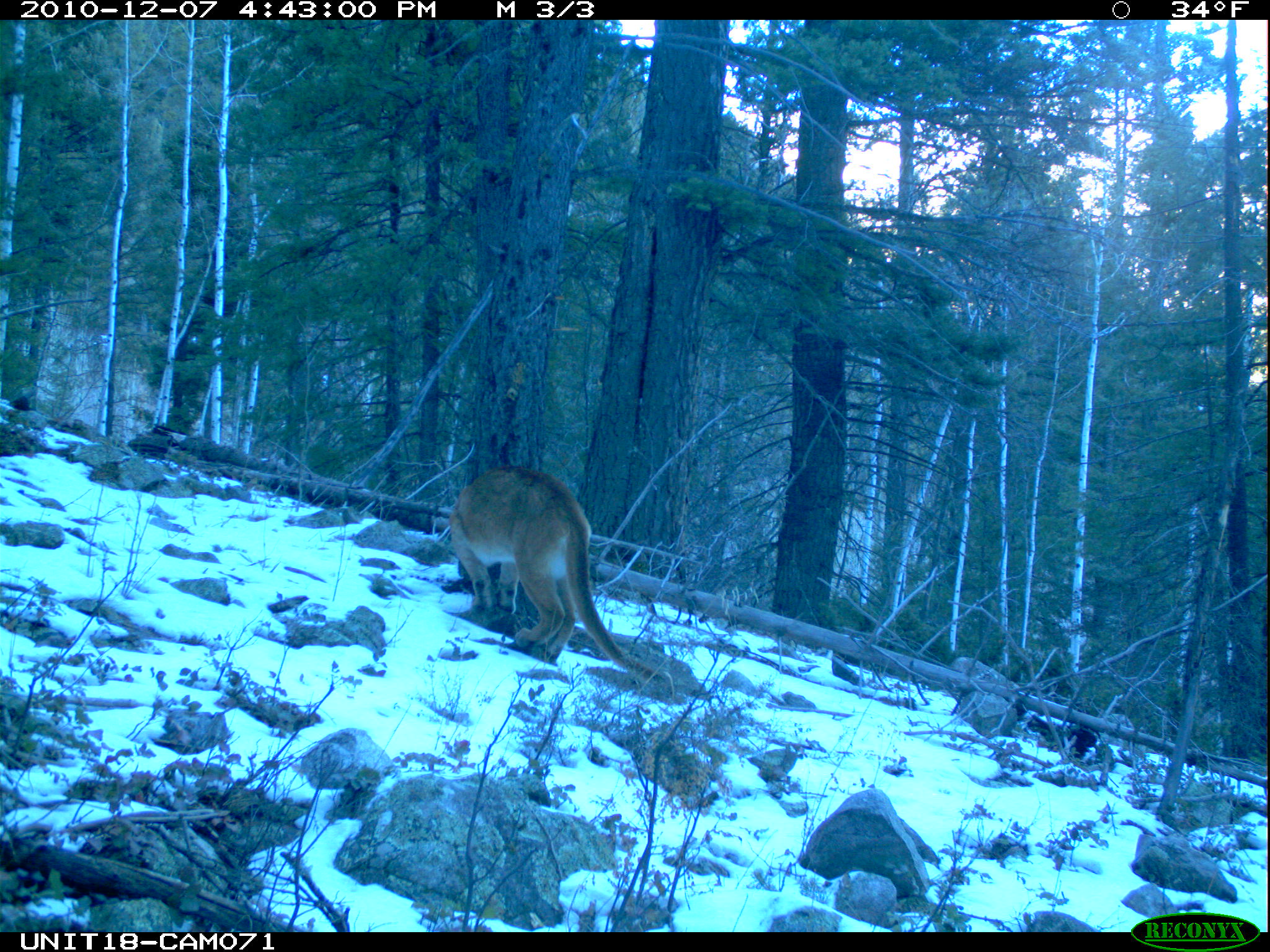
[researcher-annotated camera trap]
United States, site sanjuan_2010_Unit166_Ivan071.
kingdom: Animalia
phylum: Chordata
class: Mammalia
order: Carnivora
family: Felidae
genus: Puma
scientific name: Puma concolor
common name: mountain lion